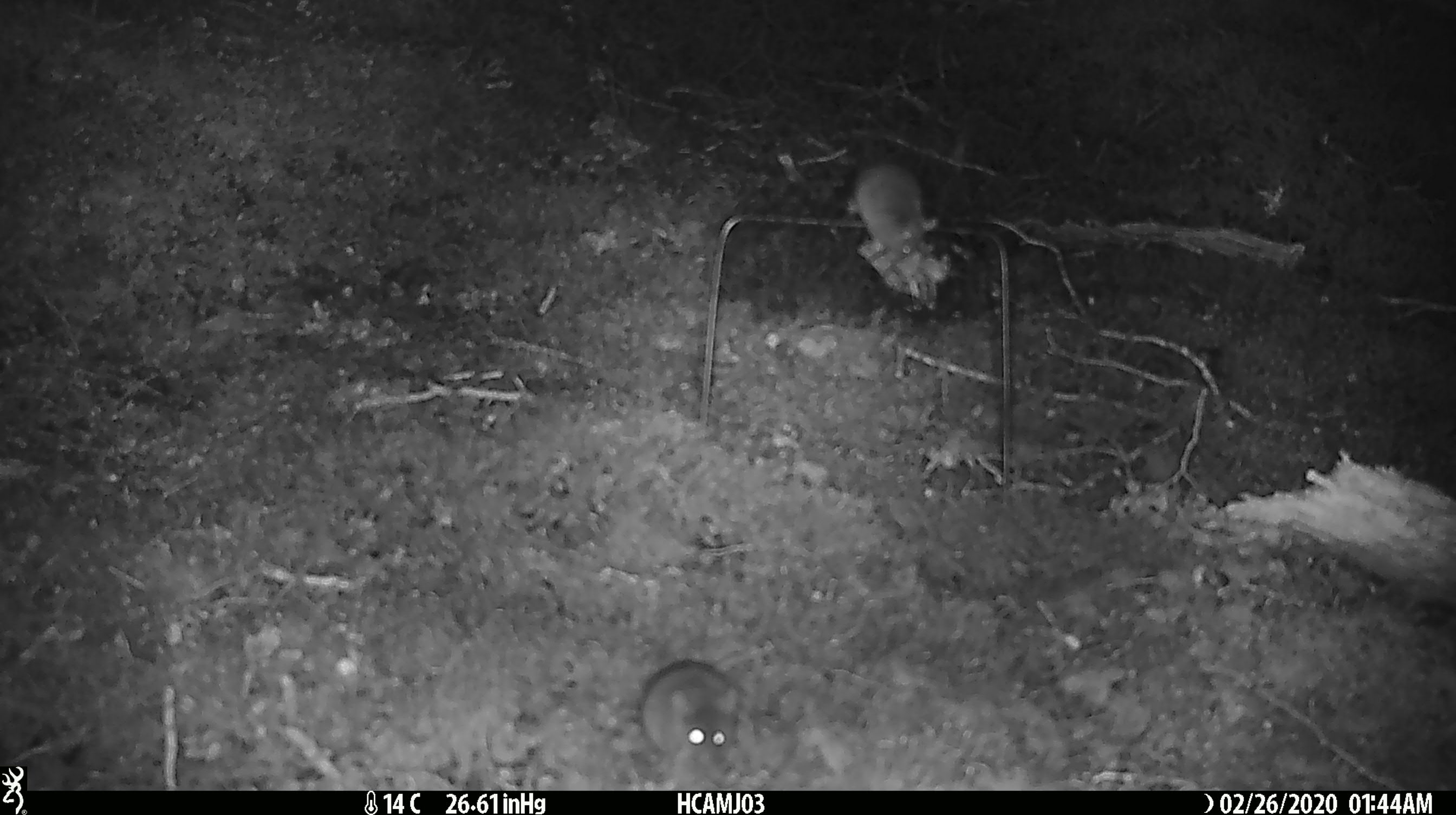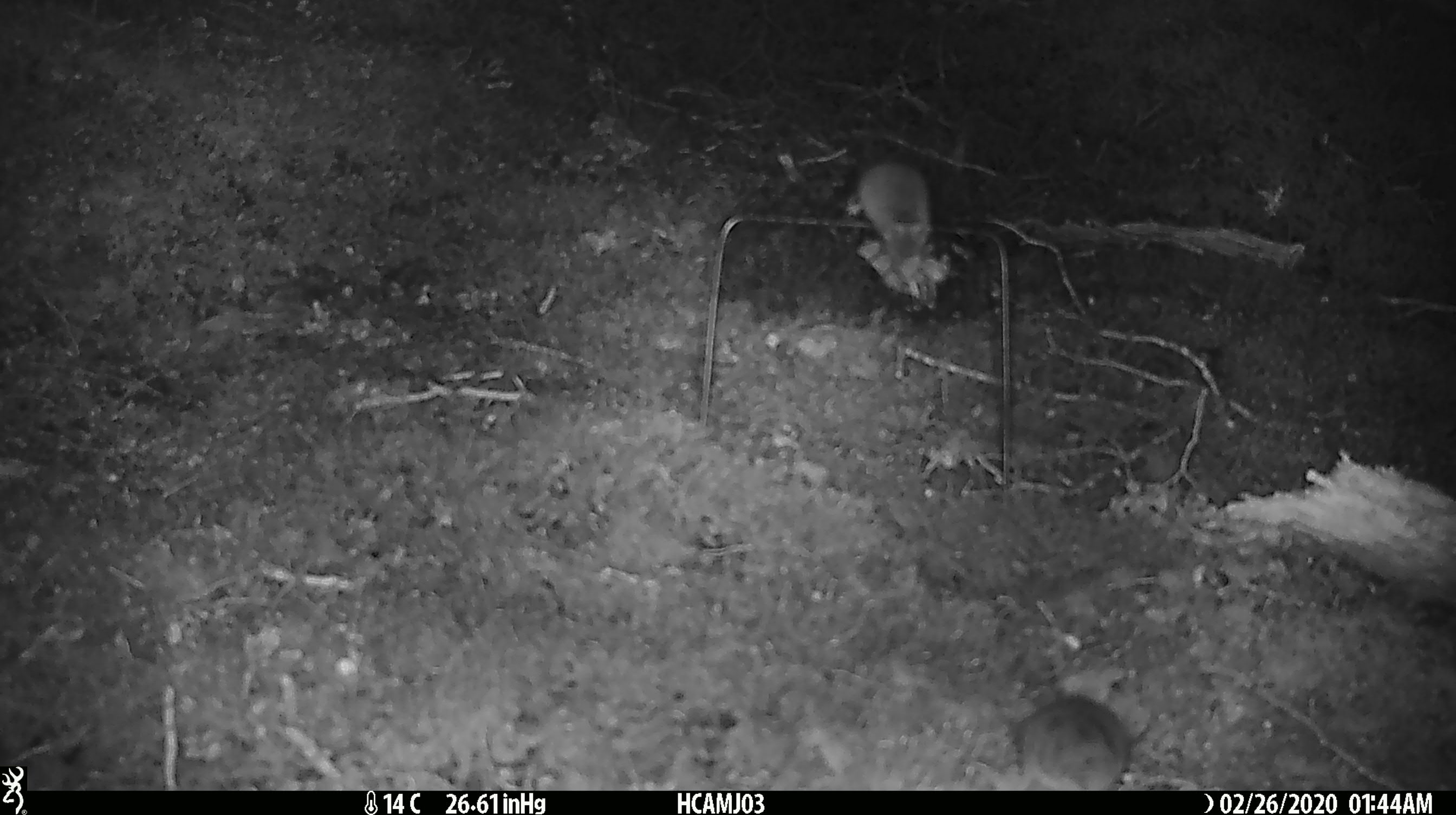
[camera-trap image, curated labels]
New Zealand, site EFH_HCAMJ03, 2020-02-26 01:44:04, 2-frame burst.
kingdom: Animalia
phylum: Chordata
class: Mammalia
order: Rodentia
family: Muridae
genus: Mus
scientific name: Mus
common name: mouse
Mouse (Mus).